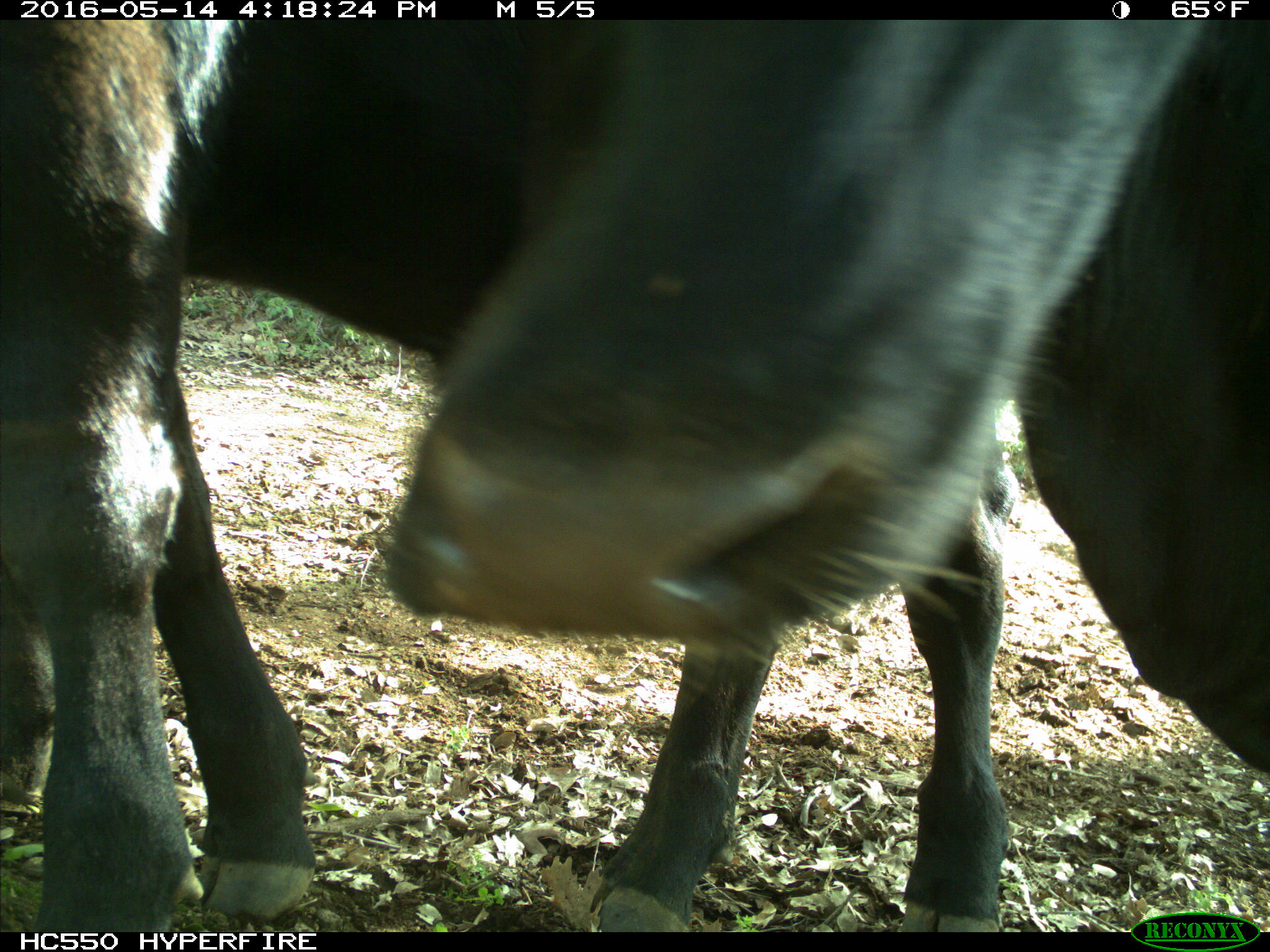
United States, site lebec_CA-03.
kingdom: Animalia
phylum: Chordata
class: Mammalia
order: Artiodactyla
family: Bovidae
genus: Bos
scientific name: Bos taurus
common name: domestic cow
Bos taurus (domestic cow).